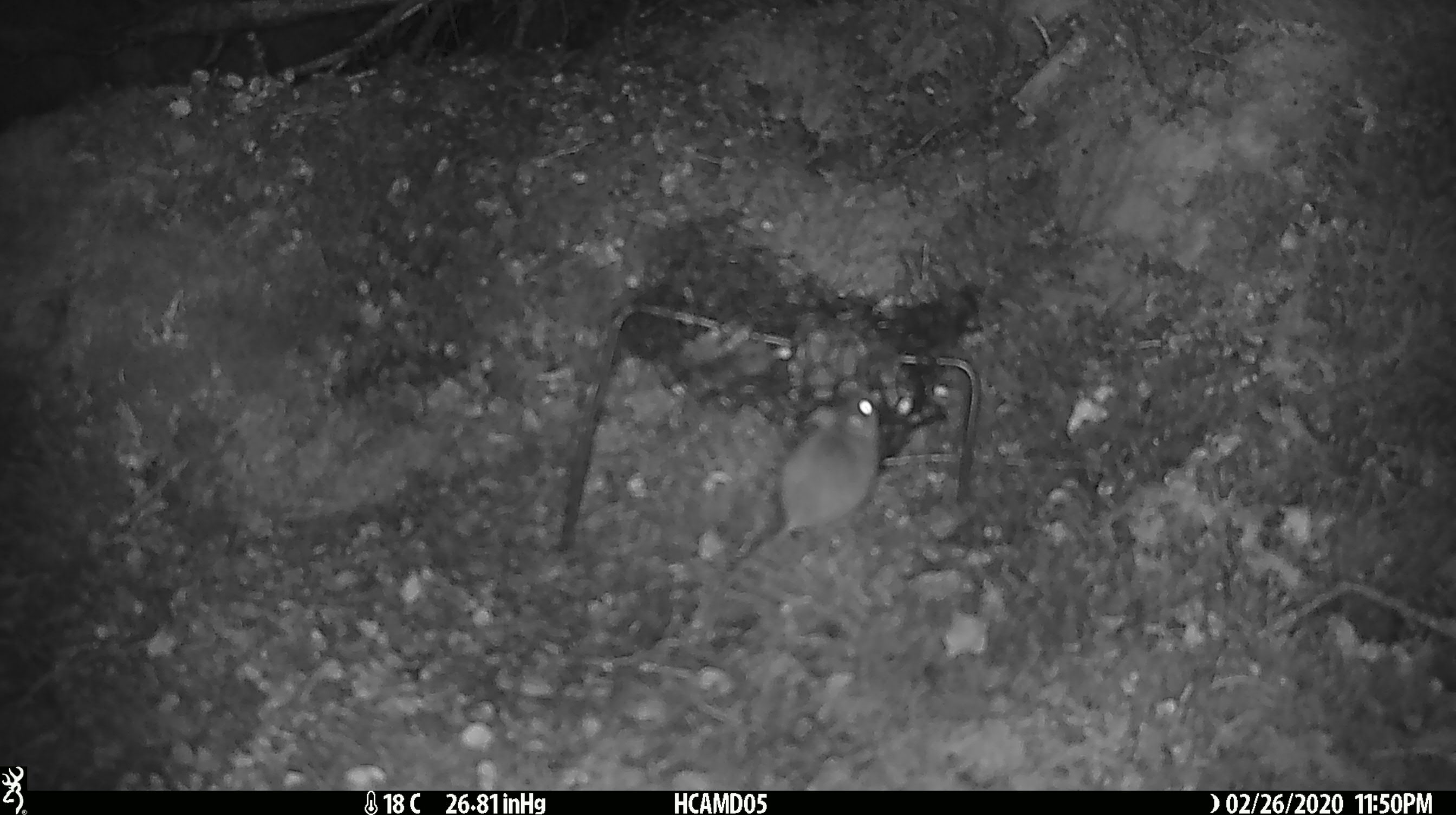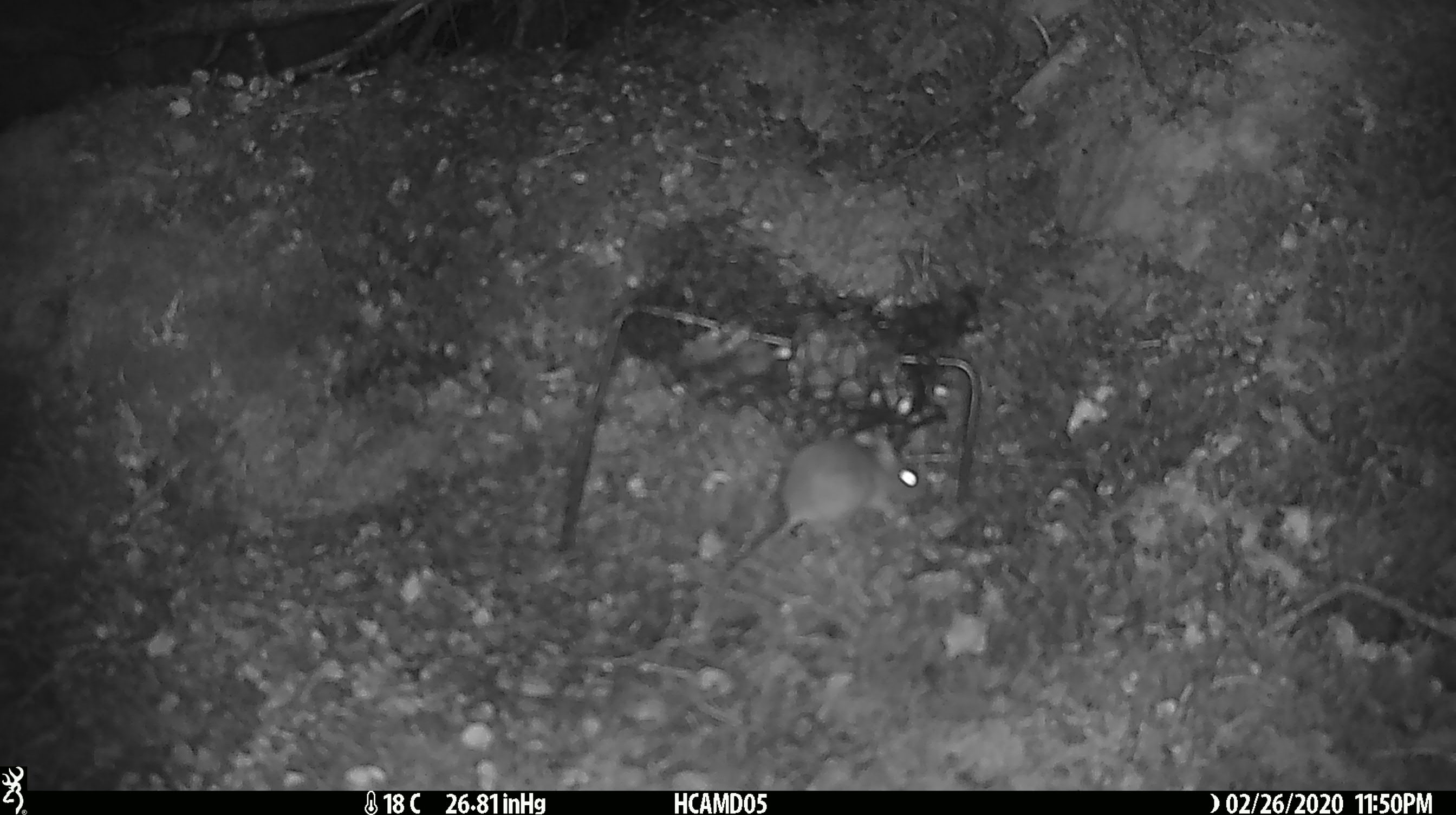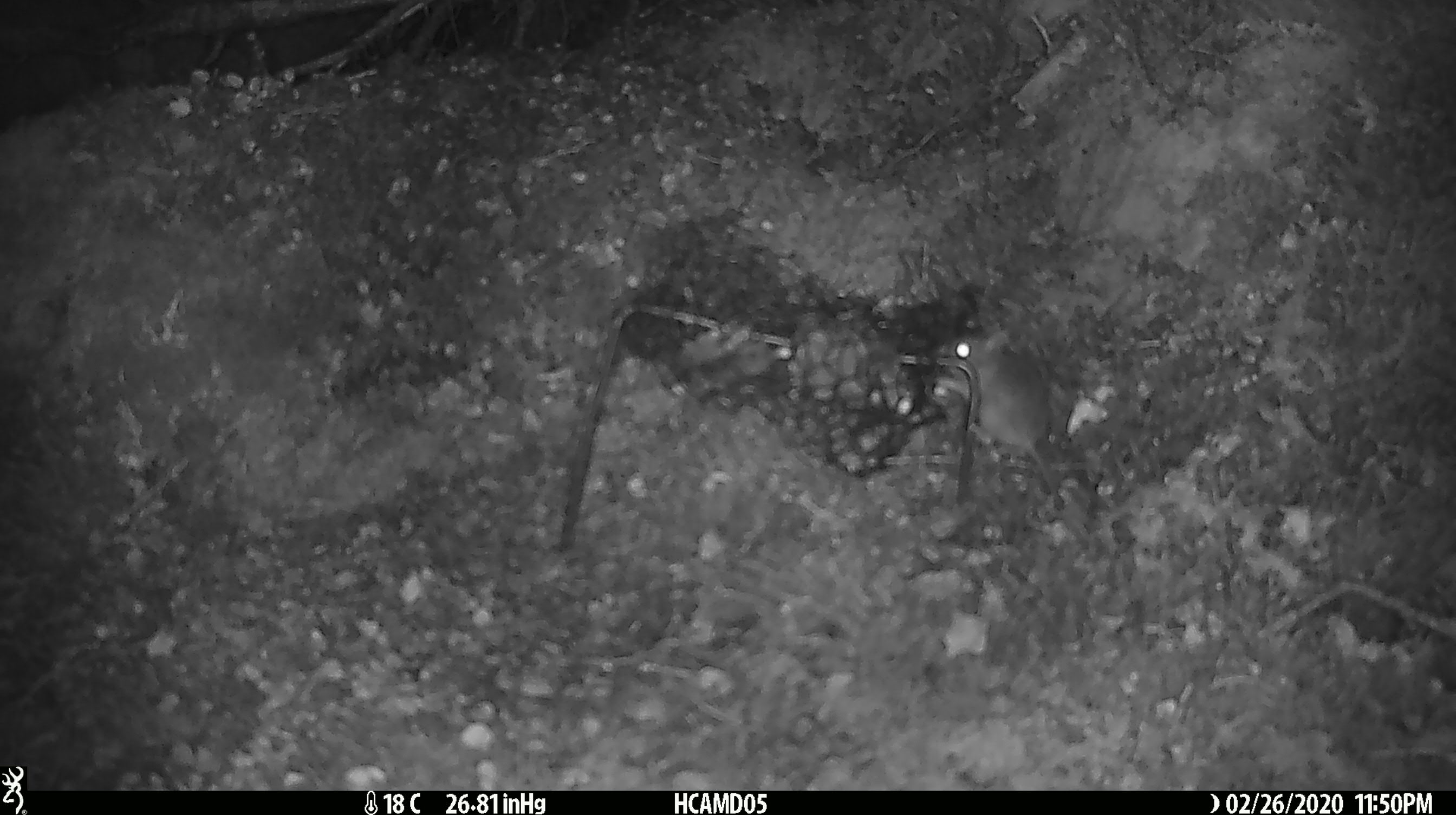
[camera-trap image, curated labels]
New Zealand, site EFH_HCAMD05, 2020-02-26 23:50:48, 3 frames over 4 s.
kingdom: Animalia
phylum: Chordata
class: Mammalia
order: Rodentia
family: Muridae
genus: Mus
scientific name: Mus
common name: mouse